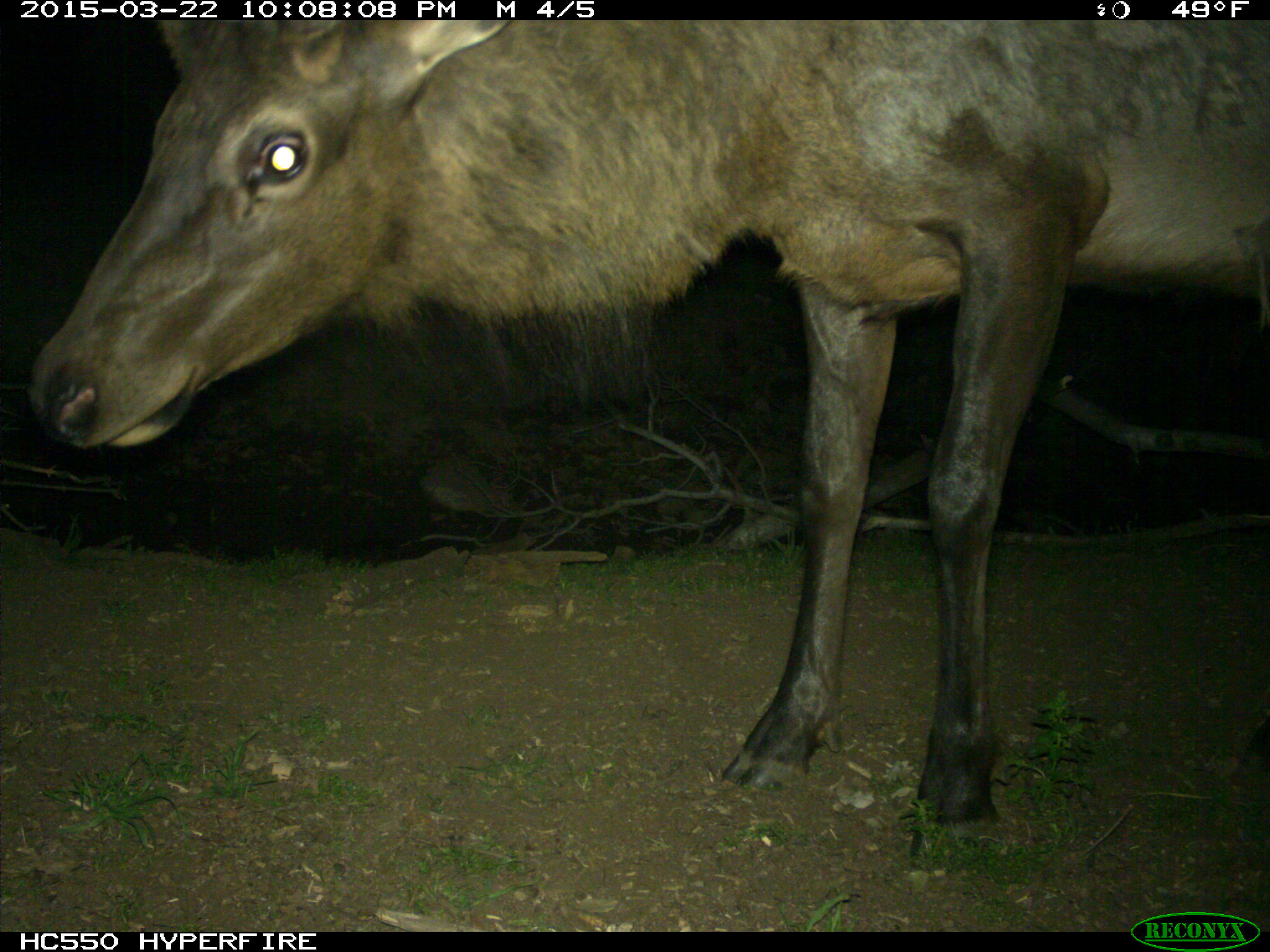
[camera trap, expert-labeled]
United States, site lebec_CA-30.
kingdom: Animalia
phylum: Chordata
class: Mammalia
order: Artiodactyla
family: Cervidae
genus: Cervus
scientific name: Cervus canadensis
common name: elk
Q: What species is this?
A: Cervus canadensis (elk).